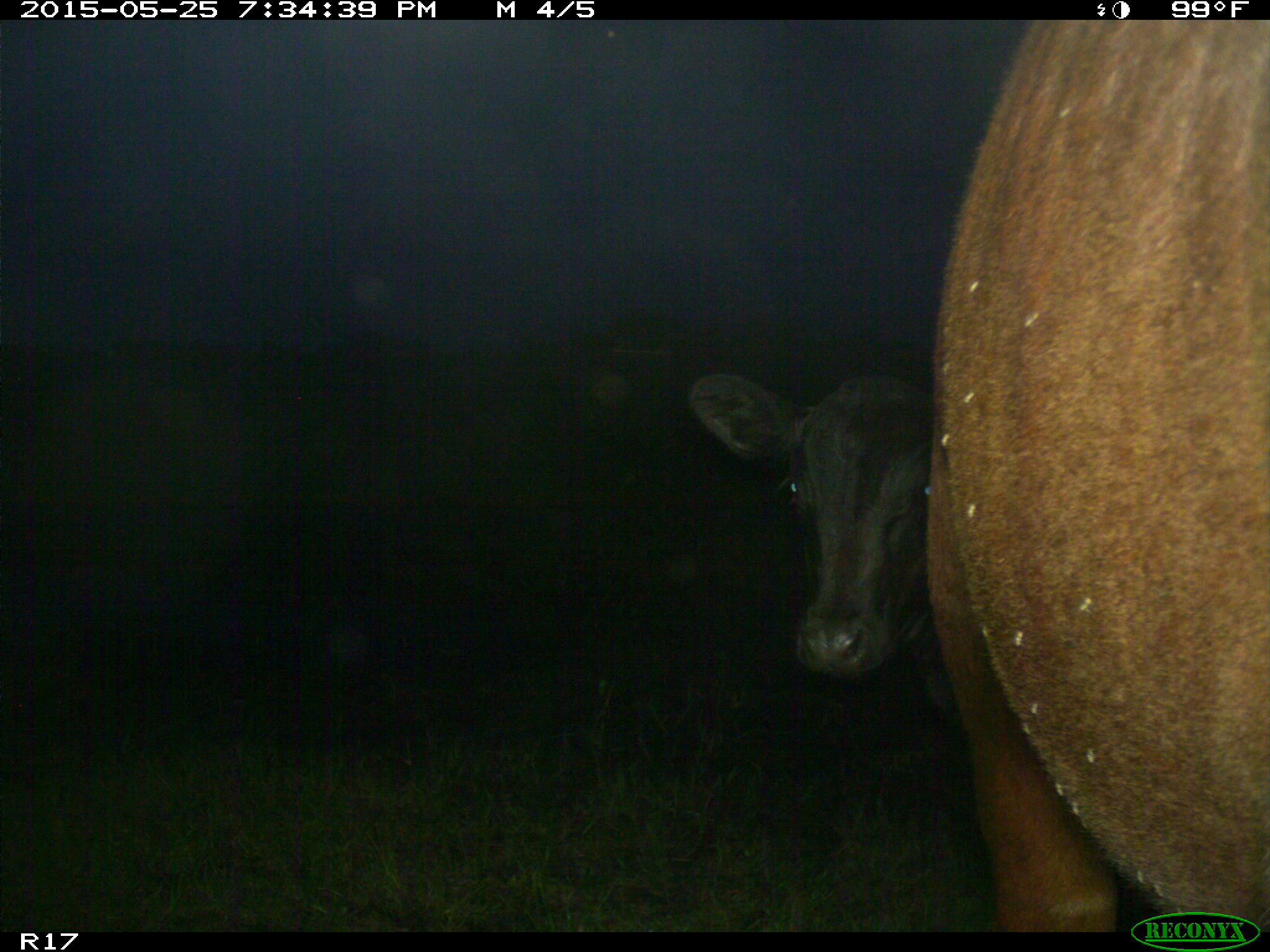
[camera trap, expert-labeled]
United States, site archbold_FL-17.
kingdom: Animalia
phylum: Chordata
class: Mammalia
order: Artiodactyla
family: Bovidae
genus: Bos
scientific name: Bos taurus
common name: domestic cow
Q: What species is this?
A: Bos taurus (domestic cow).